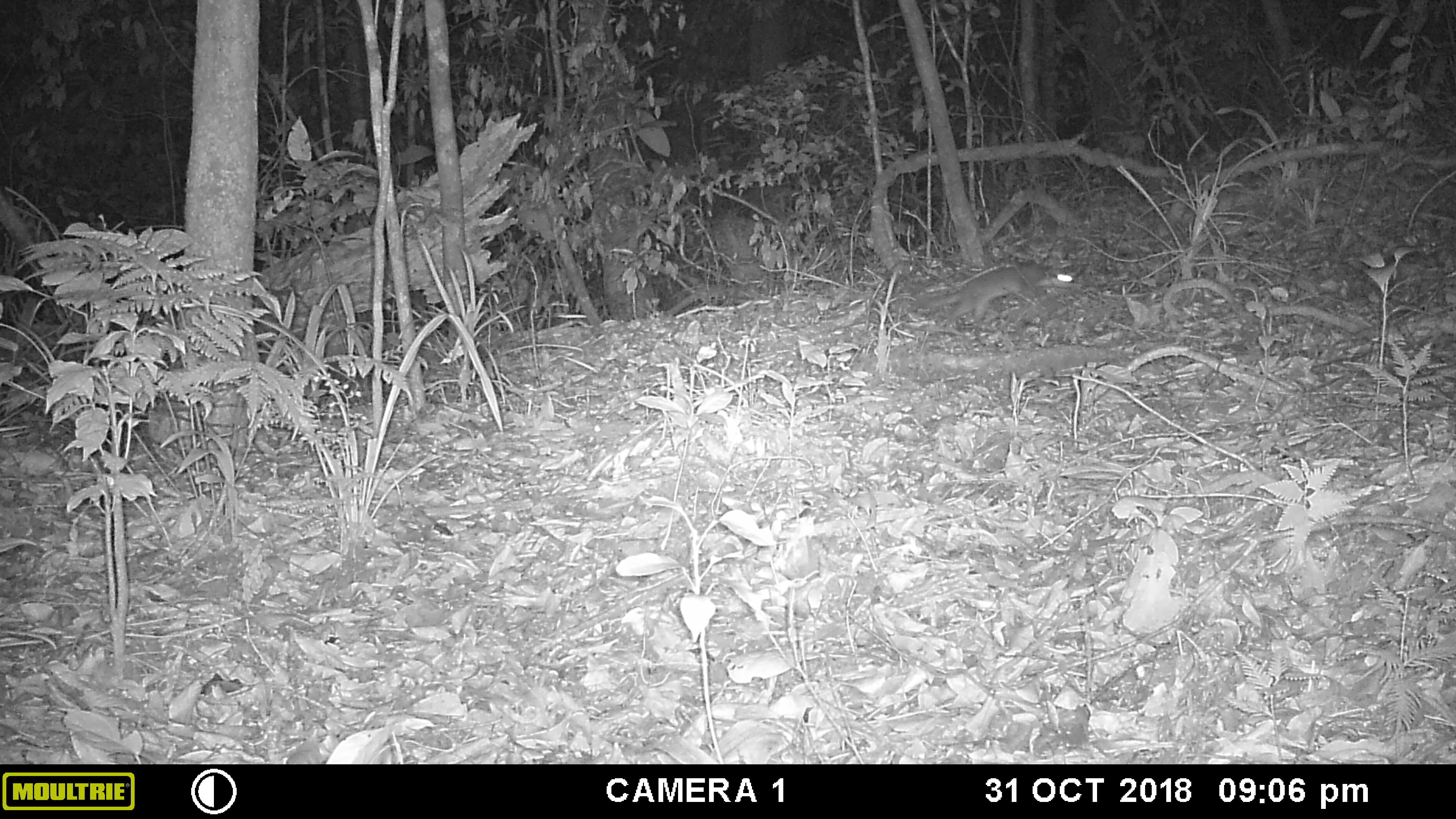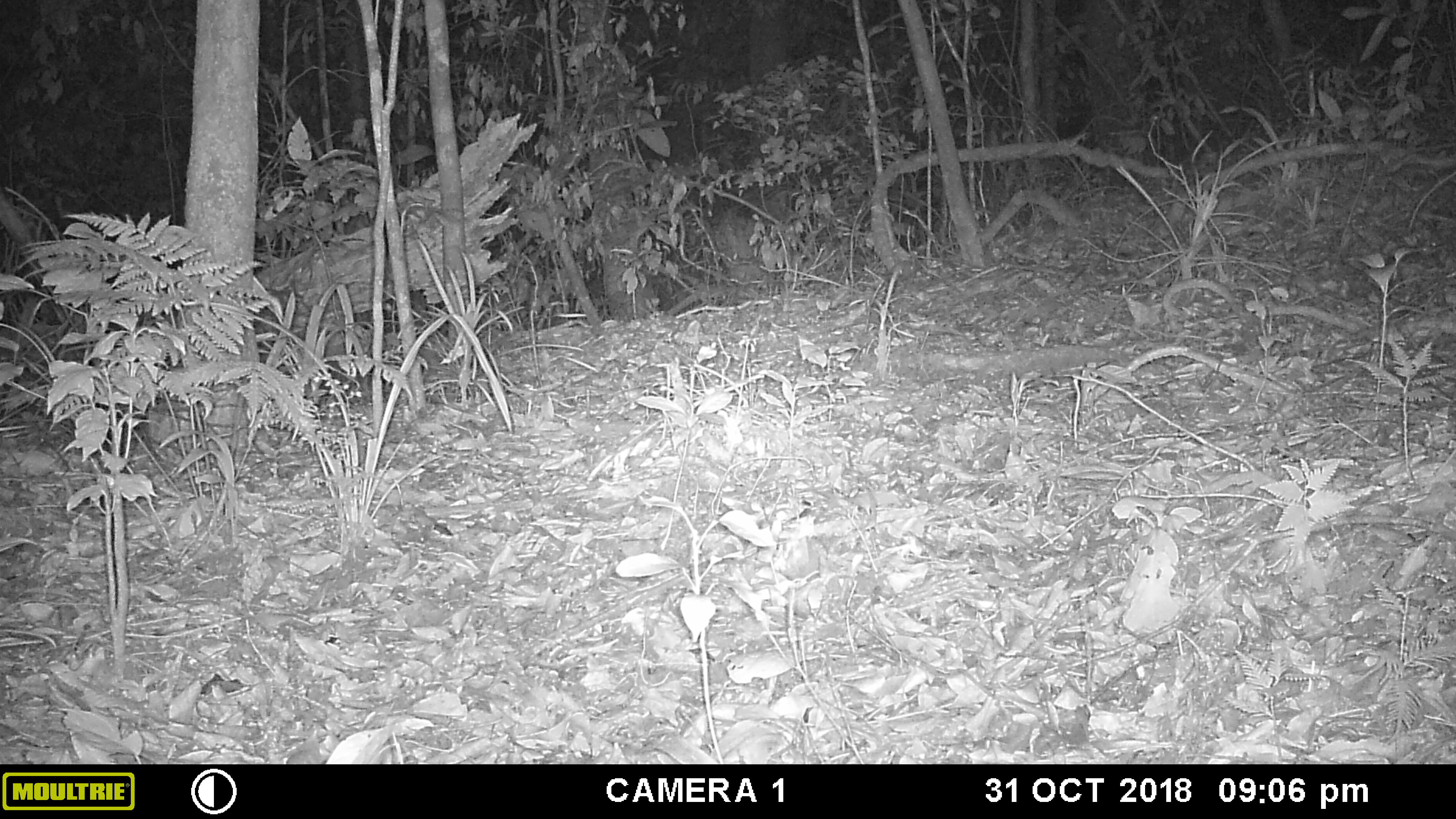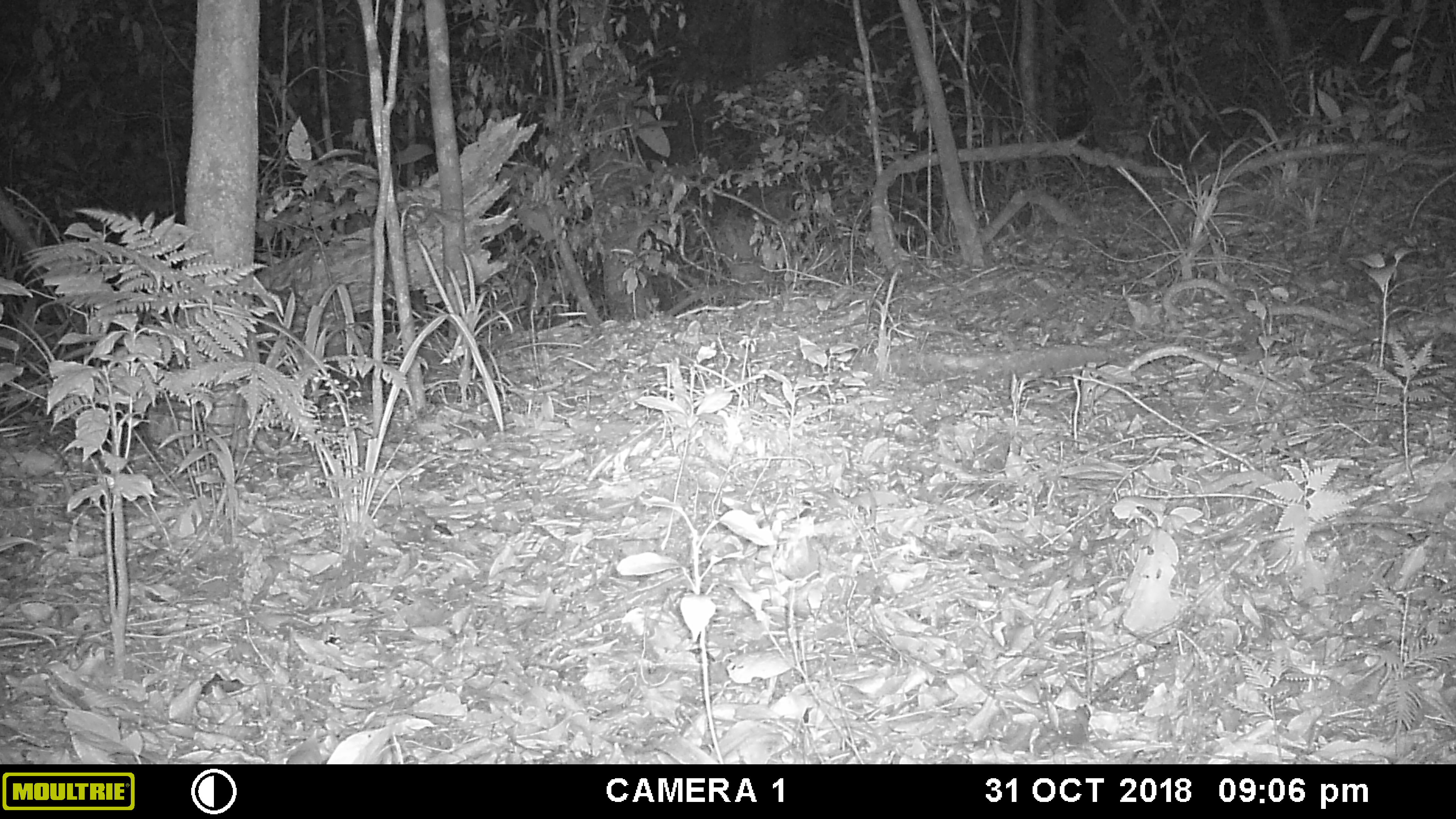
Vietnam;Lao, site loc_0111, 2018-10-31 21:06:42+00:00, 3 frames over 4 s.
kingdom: Animalia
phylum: Chordata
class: Mammalia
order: Carnivora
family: Mustelidae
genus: Melogale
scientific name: Melogale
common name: ferret badger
Ferret badger (Melogale). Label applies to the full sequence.